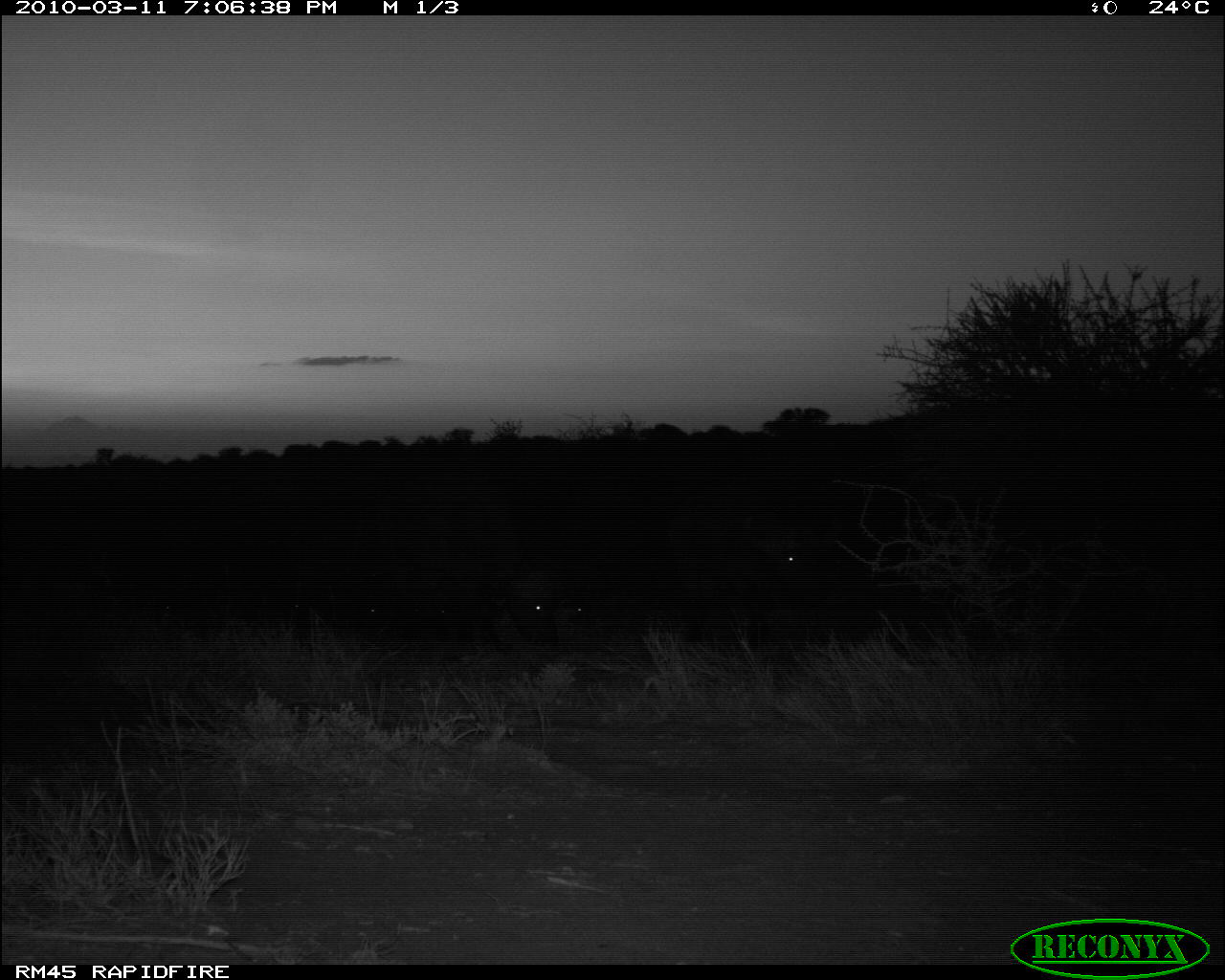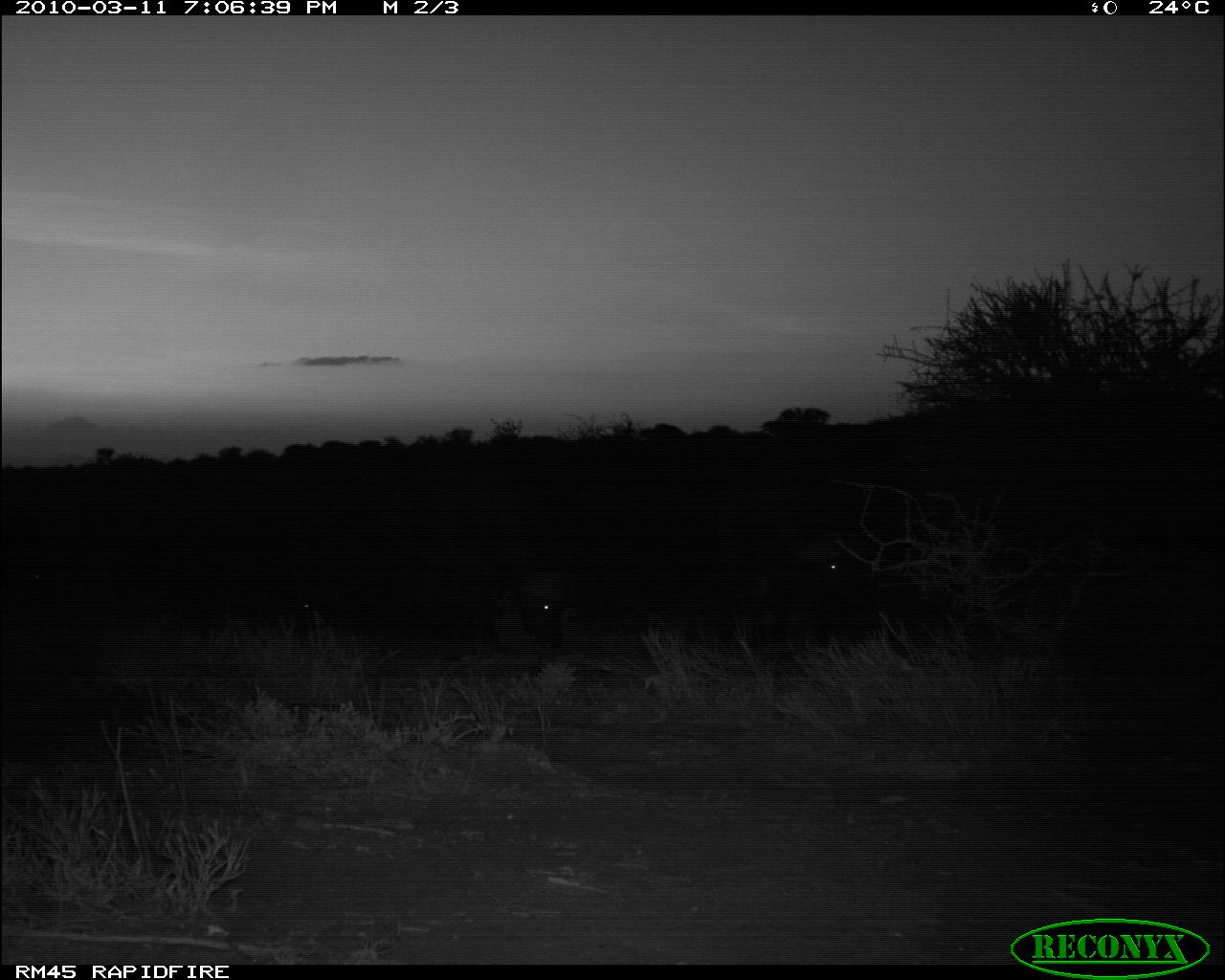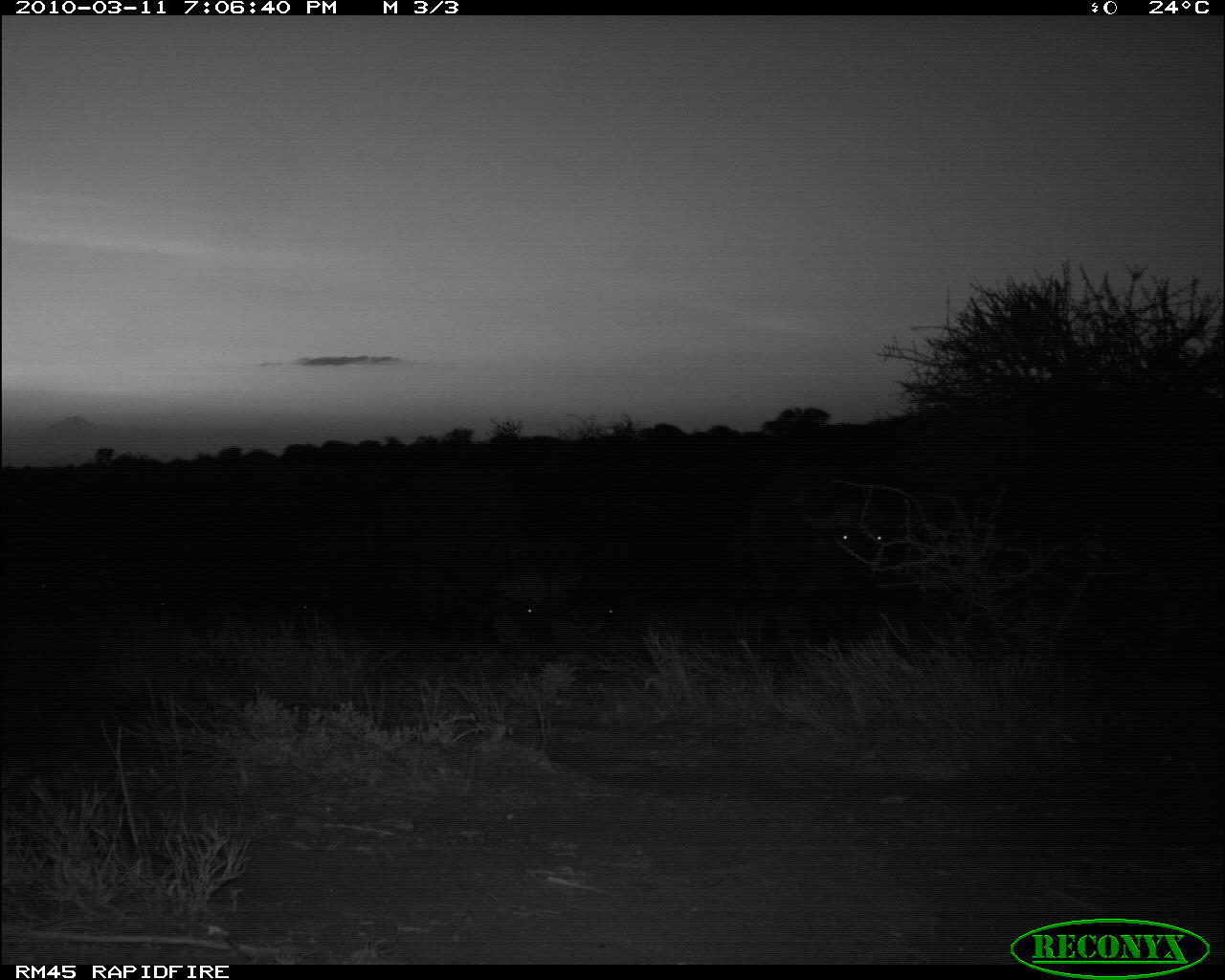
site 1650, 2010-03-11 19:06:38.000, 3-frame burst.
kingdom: Animalia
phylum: Chordata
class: Mammalia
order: Artiodactyla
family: Bovidae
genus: Syncerus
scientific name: Syncerus caffer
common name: african buffalo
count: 4